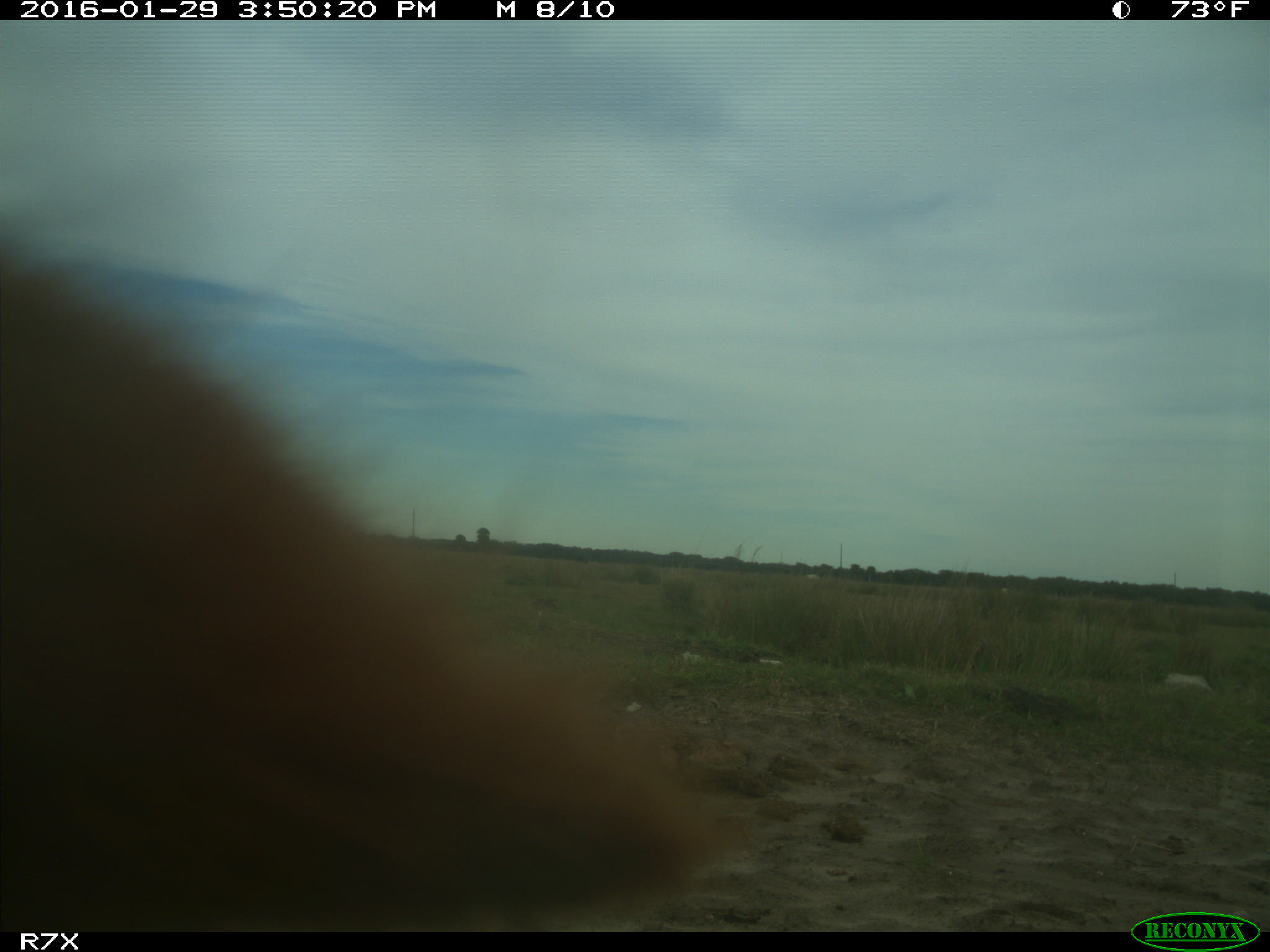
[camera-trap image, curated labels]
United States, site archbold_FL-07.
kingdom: Animalia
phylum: Chordata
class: Mammalia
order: Artiodactyla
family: Bovidae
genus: Bos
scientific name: Bos taurus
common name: domestic cow